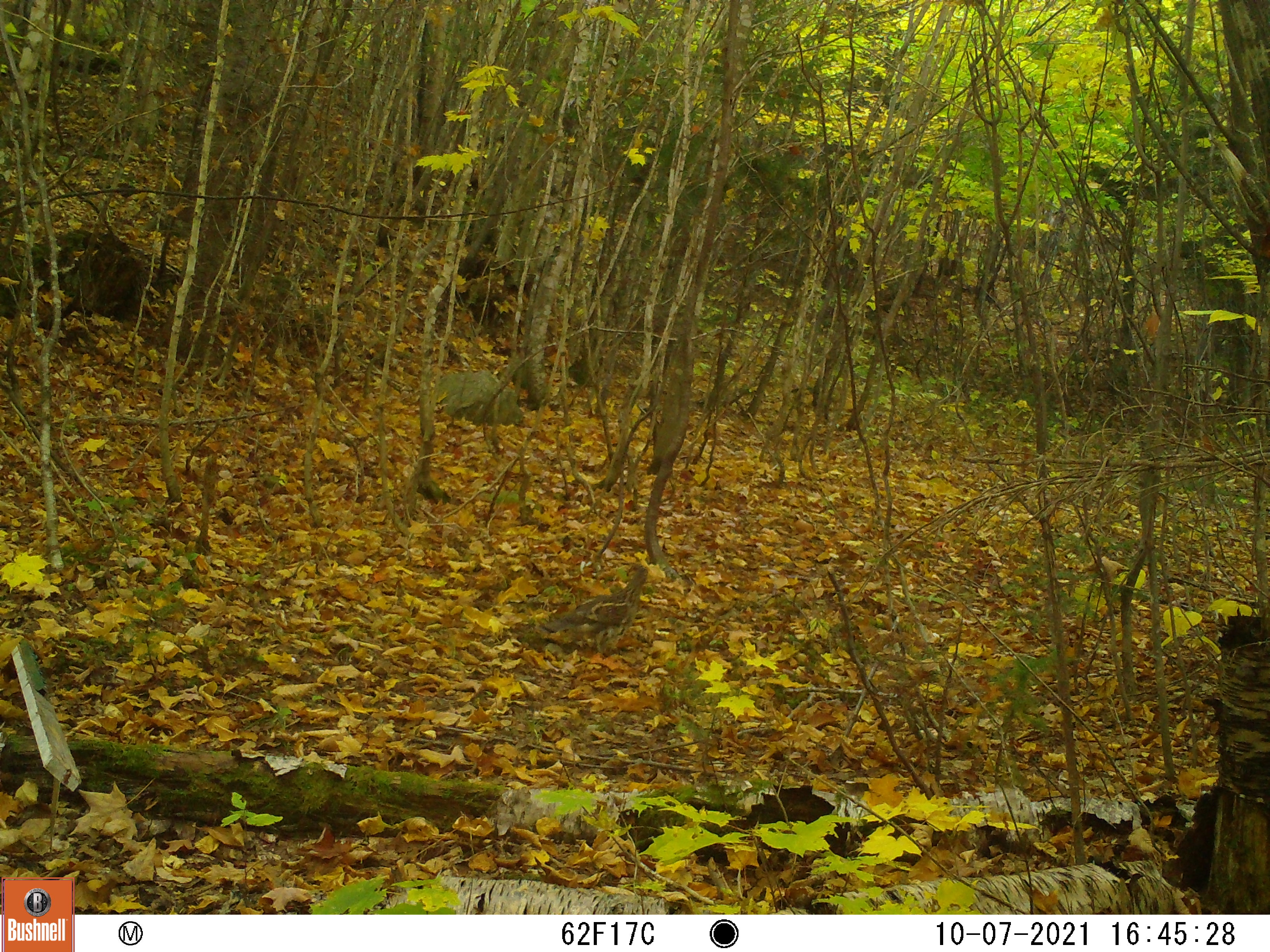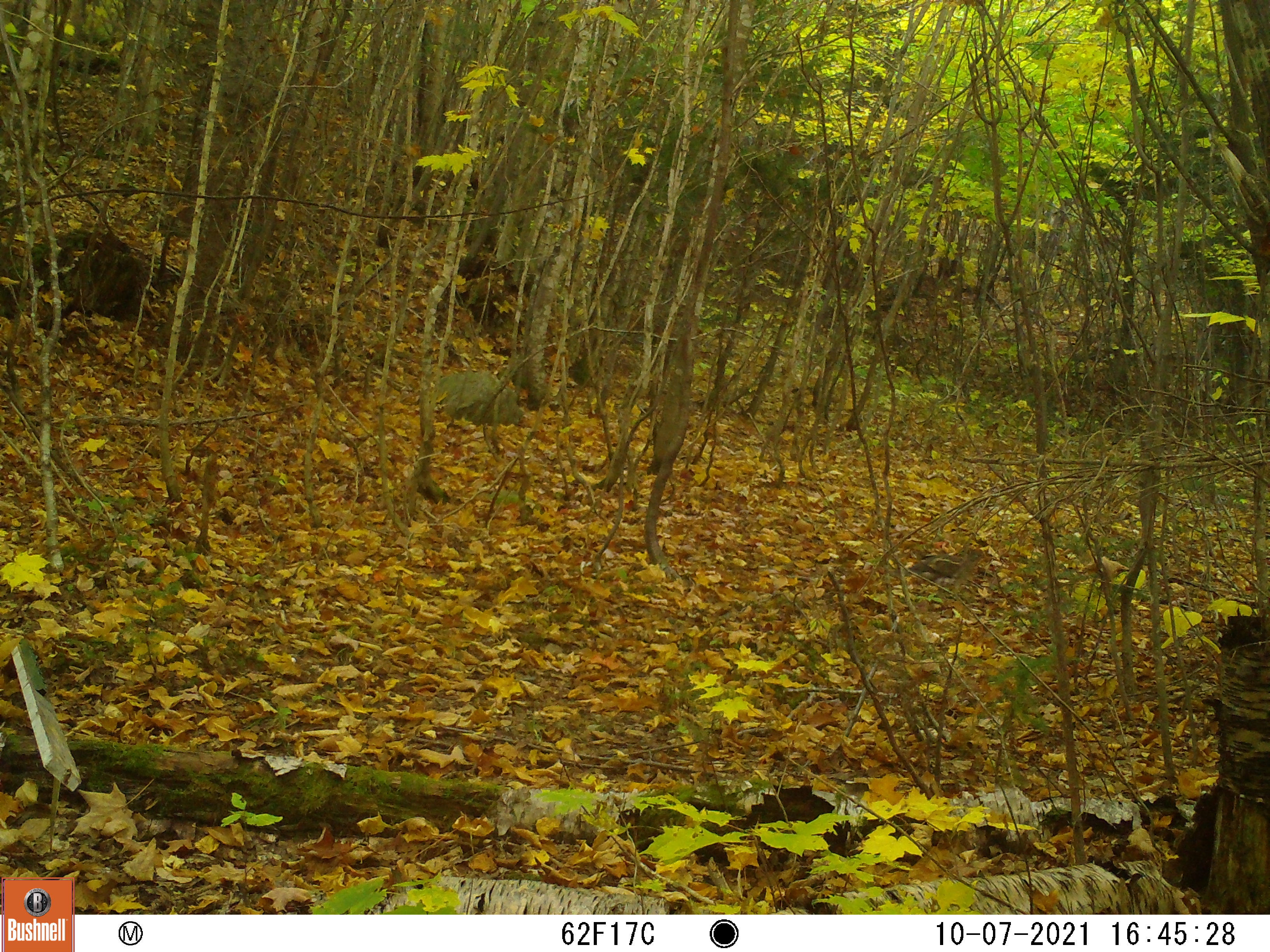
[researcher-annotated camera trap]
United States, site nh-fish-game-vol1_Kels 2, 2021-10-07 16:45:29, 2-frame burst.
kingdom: Animalia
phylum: Chordata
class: Aves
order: Galliformes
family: Phasianidae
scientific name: Phasianidae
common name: grouse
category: grouse sp.